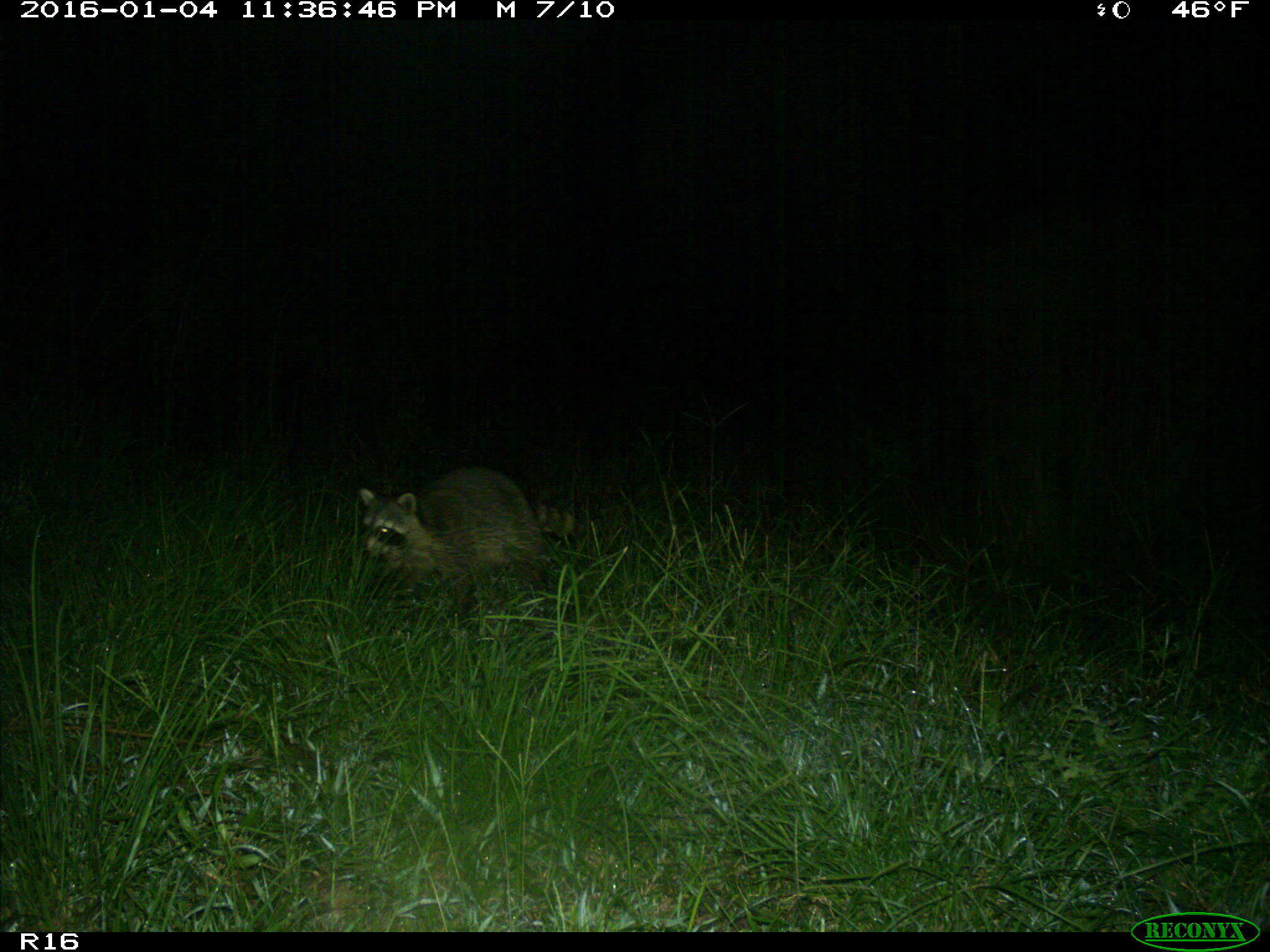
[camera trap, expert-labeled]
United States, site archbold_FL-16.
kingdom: Animalia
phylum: Chordata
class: Mammalia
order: Carnivora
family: Procyonidae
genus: Procyon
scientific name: Procyon lotor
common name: common raccoon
Procyon lotor (common raccoon).